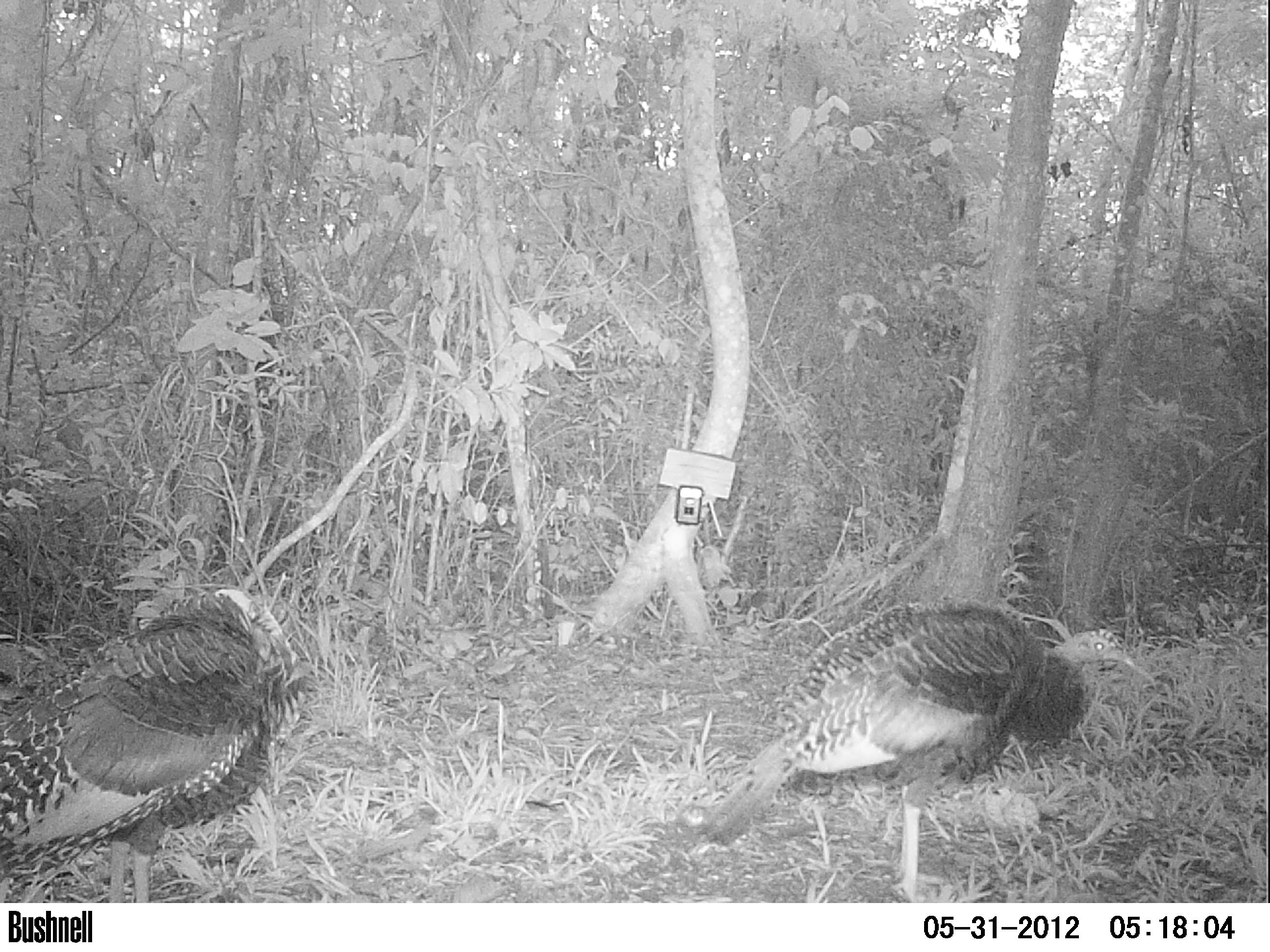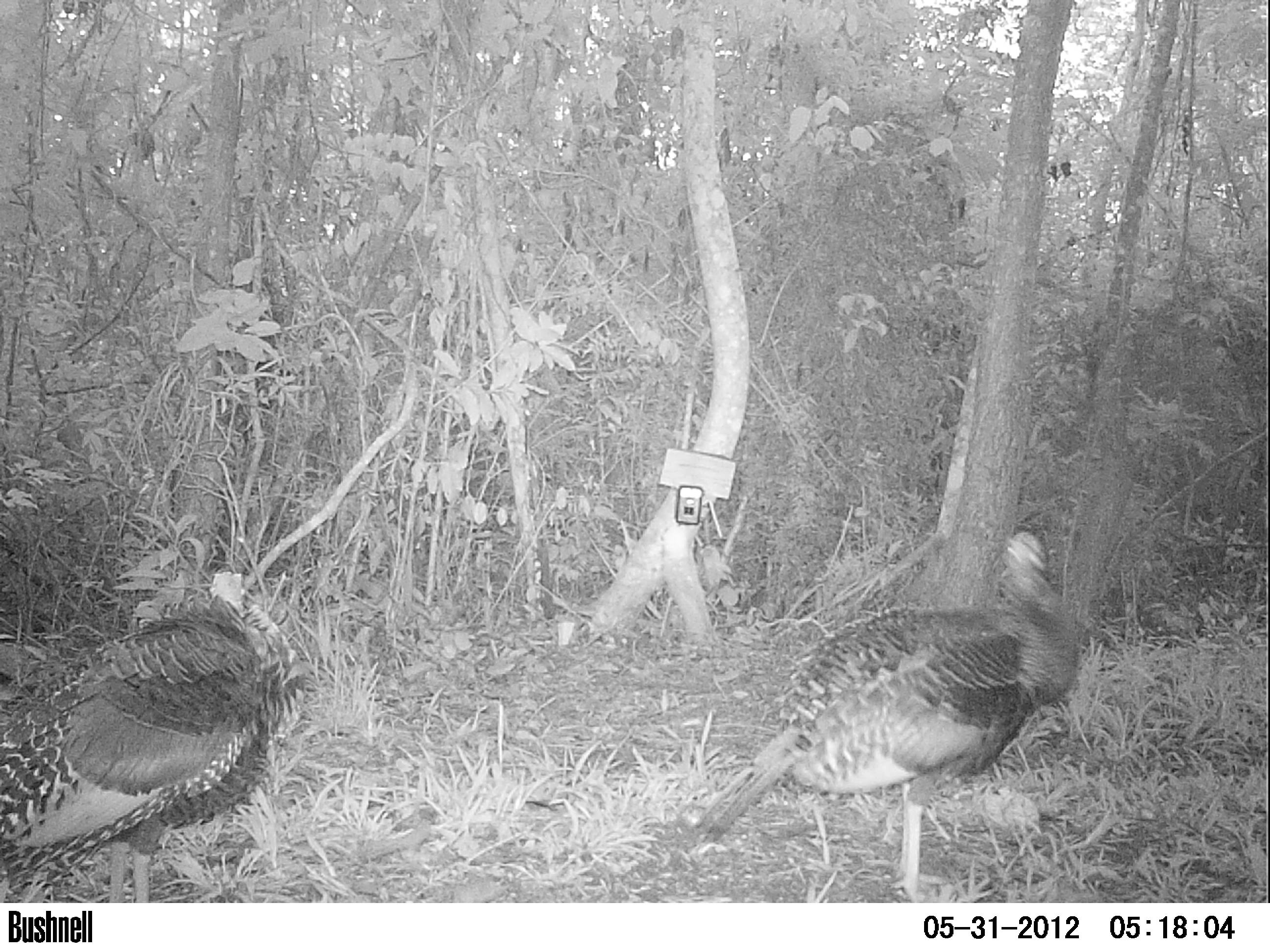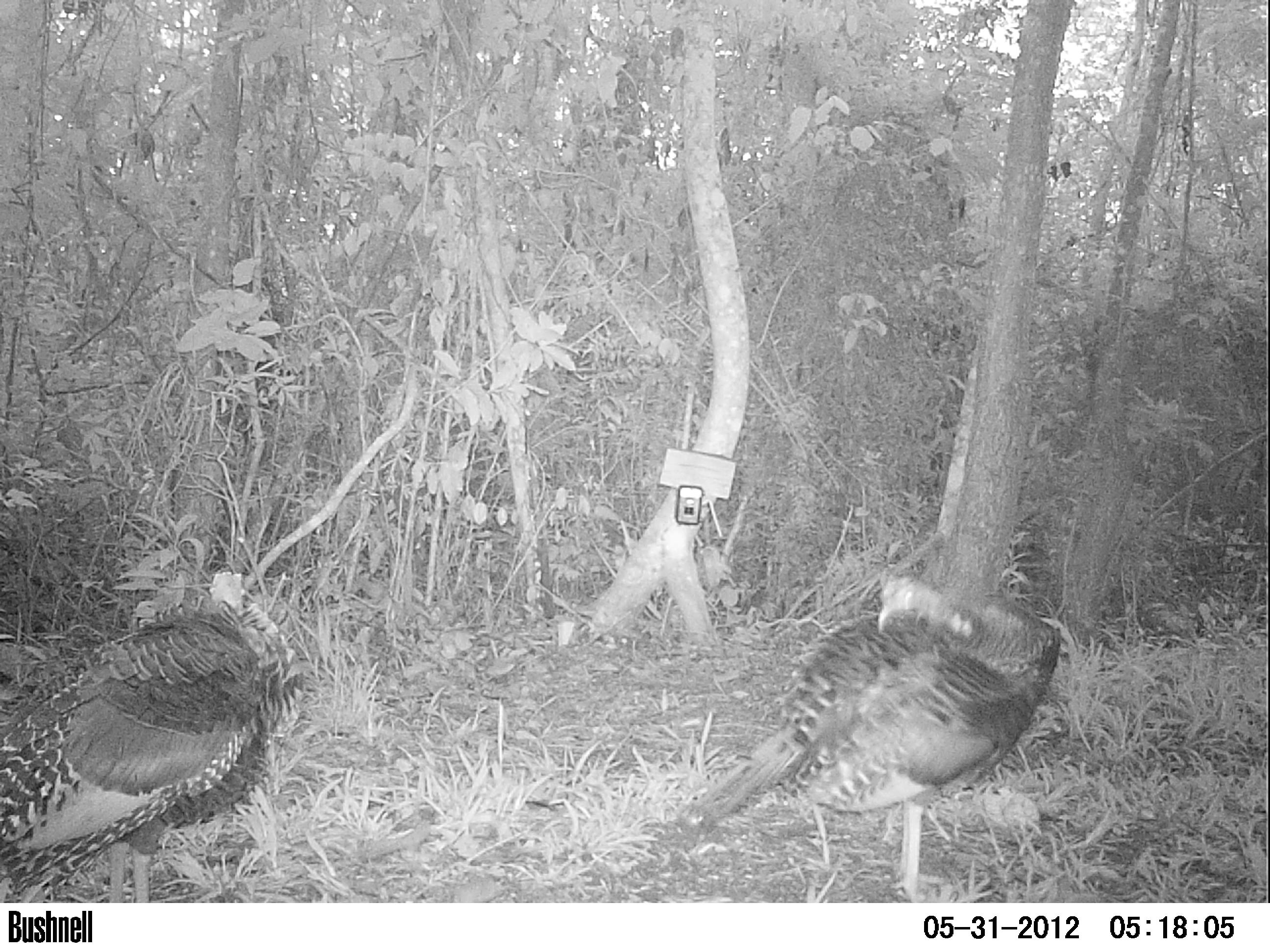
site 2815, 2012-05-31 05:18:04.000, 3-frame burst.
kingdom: Animalia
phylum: Chordata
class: Aves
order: Galliformes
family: Phasianidae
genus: Meleagris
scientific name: Meleagris ocellata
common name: ocellated turkey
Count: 1.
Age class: adult.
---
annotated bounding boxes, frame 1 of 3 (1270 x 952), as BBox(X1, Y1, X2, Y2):
meleagris ocellata: BBox(701, 595, 1135, 902); BBox(0, 584, 306, 902)